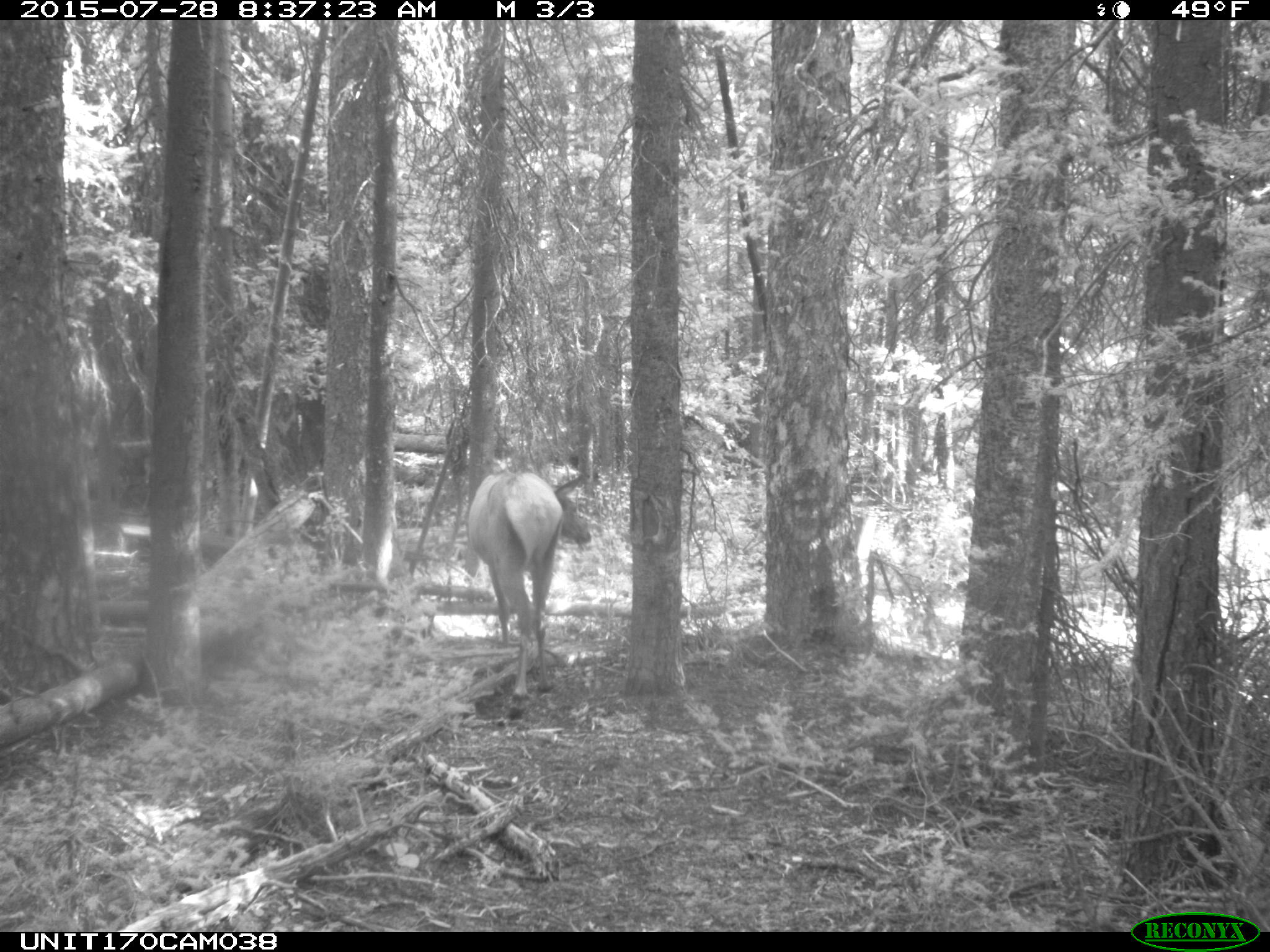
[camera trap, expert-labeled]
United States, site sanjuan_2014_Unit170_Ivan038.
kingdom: Animalia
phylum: Chordata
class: Mammalia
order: Artiodactyla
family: Cervidae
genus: Cervus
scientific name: Cervus elaphus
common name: red deer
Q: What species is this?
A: Cervus elaphus (red deer).